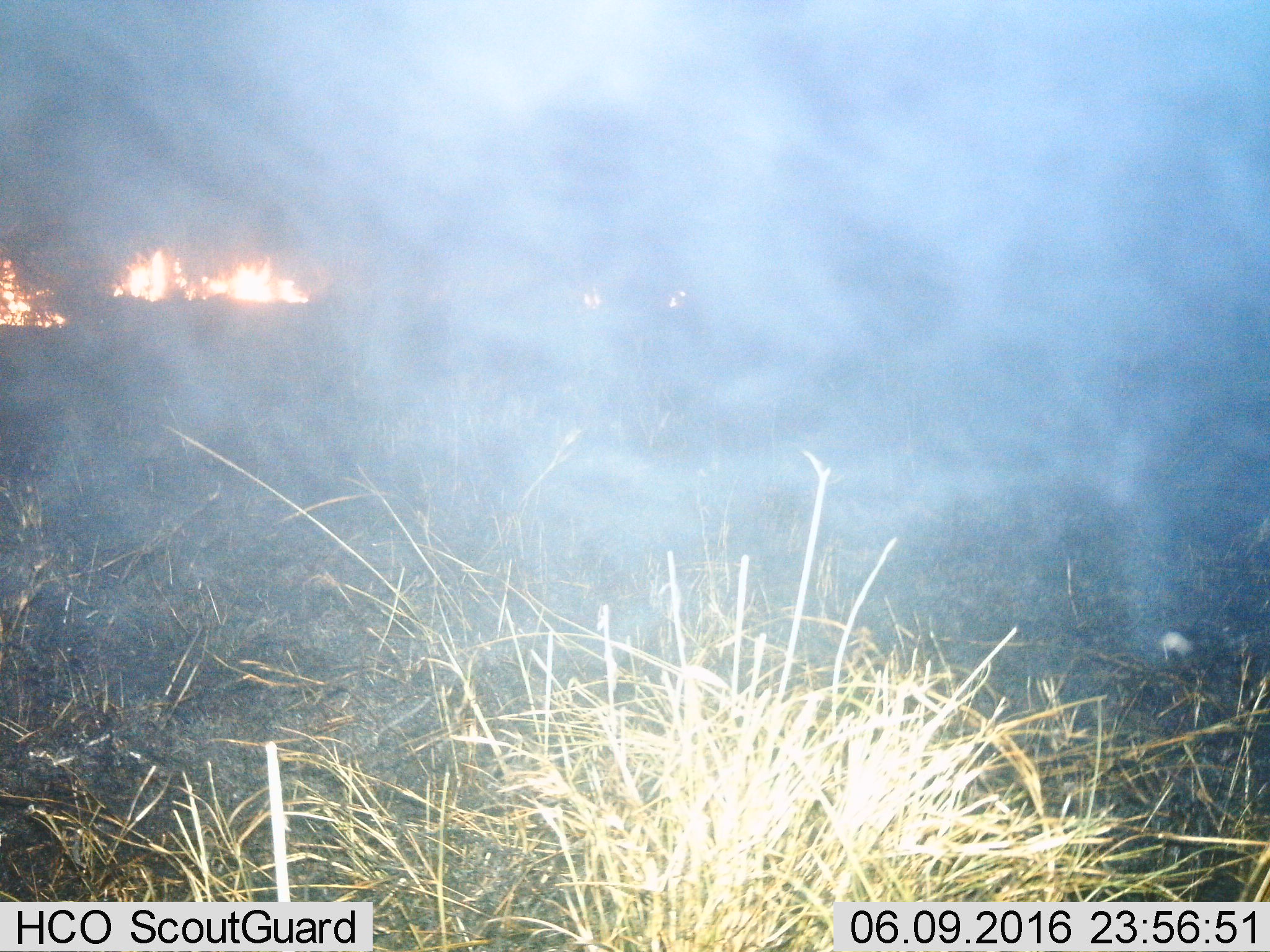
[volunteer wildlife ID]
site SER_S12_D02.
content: unidentified animal